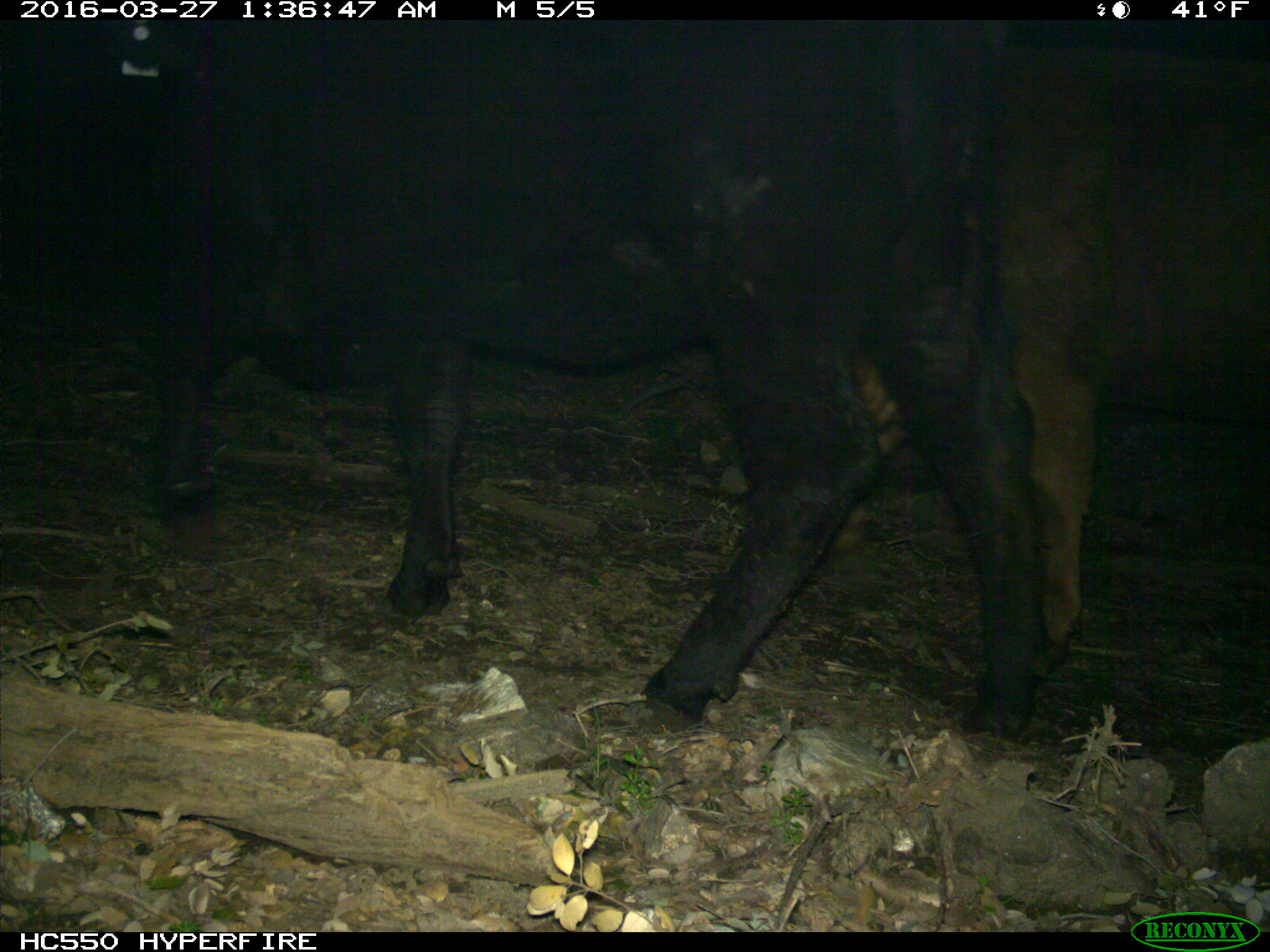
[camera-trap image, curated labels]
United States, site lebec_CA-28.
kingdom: Animalia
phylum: Chordata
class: Mammalia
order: Artiodactyla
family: Bovidae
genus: Bos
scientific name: Bos taurus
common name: domestic cow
Bos taurus (domestic cow).